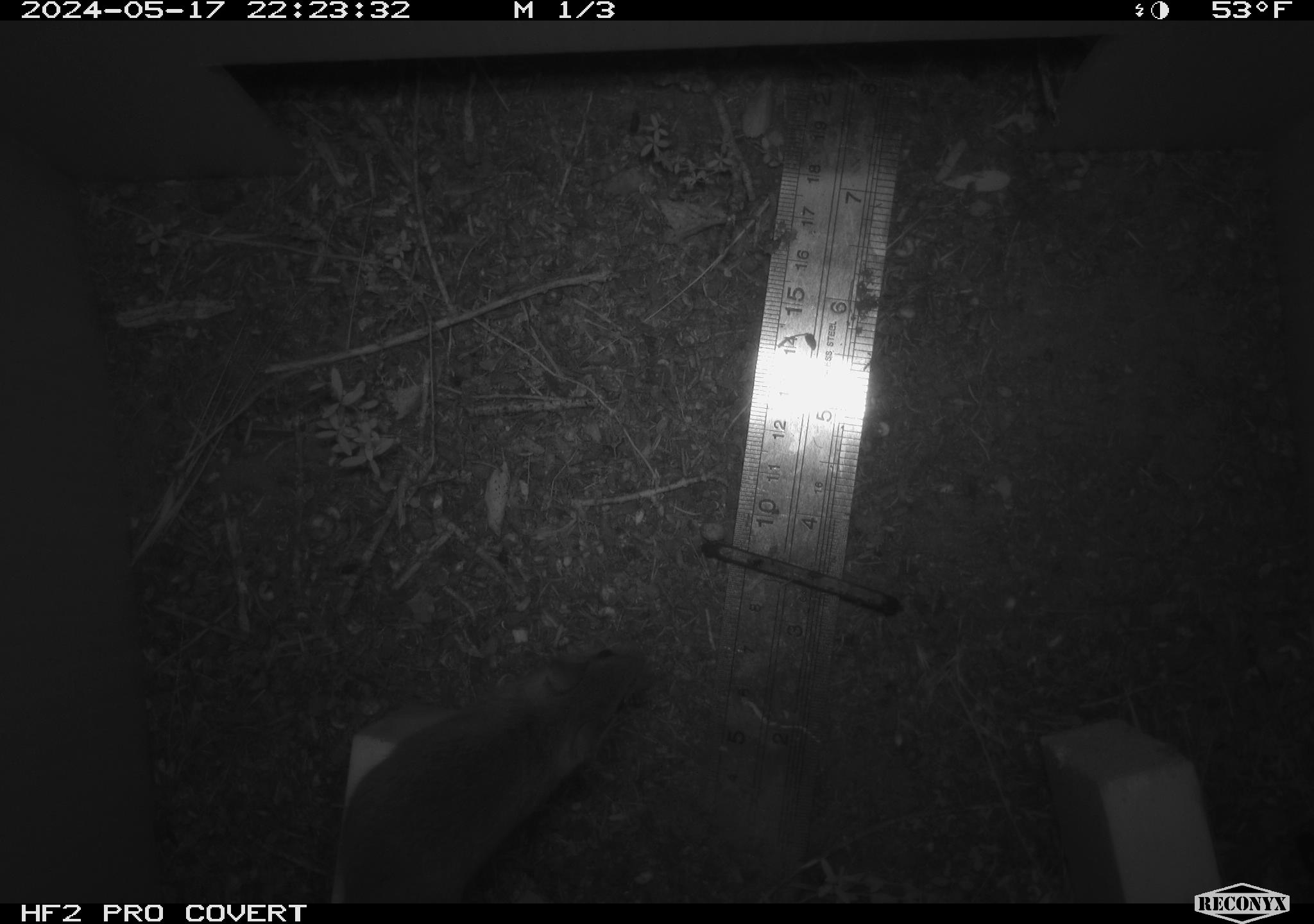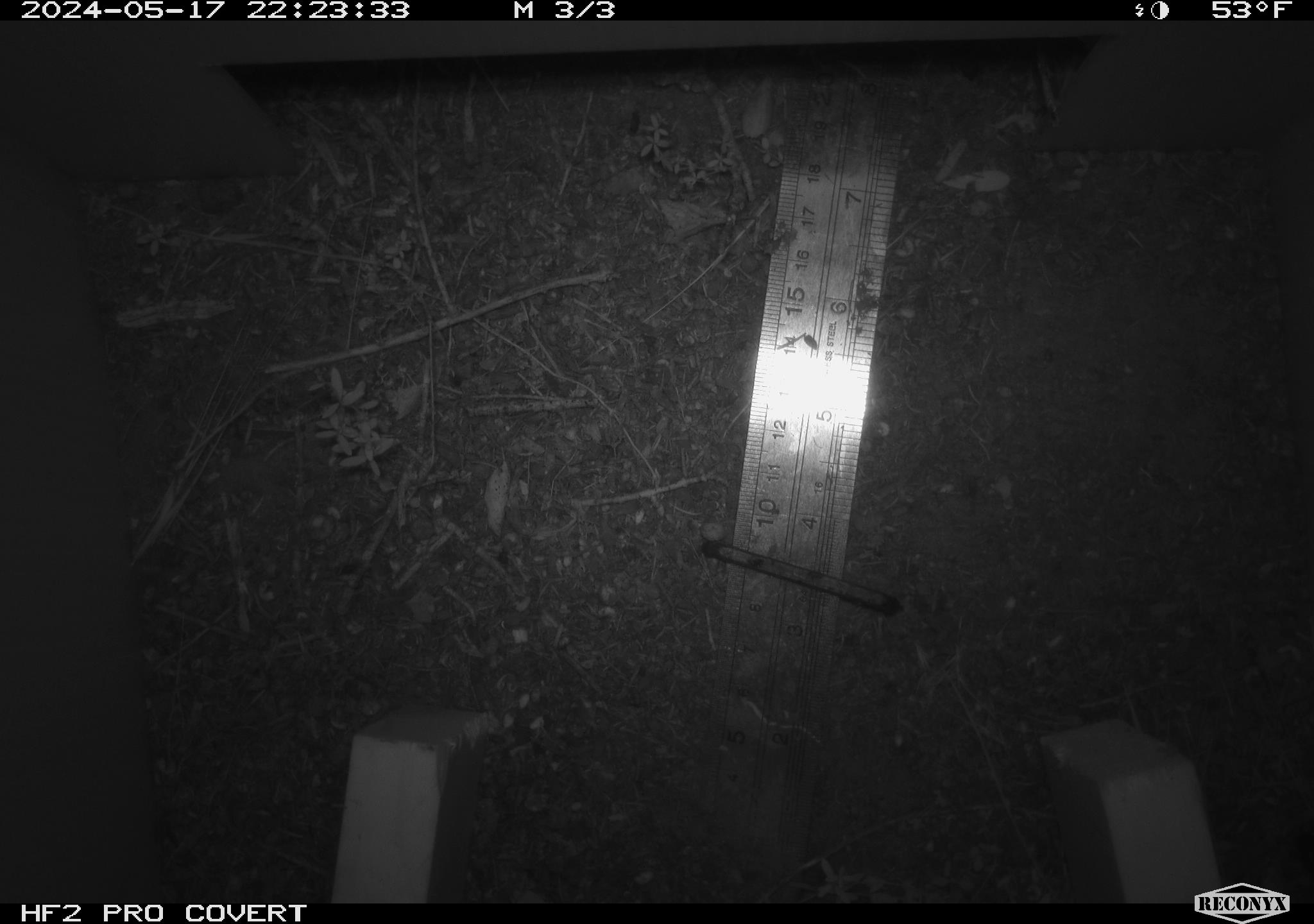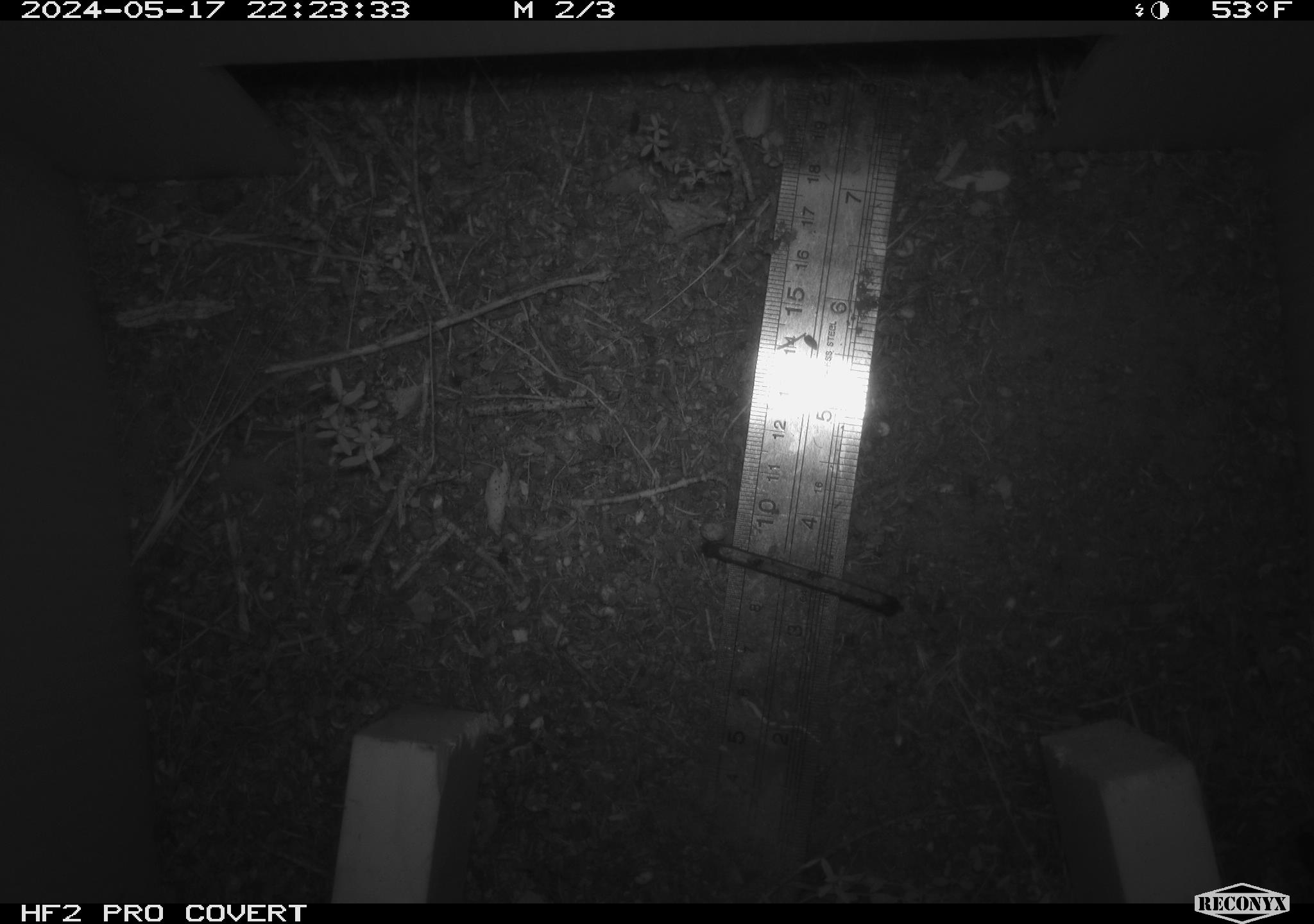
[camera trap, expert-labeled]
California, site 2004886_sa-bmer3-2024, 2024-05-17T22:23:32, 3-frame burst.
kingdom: Animalia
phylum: Chordata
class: Mammalia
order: Rodentia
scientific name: Rodentia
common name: mouse species